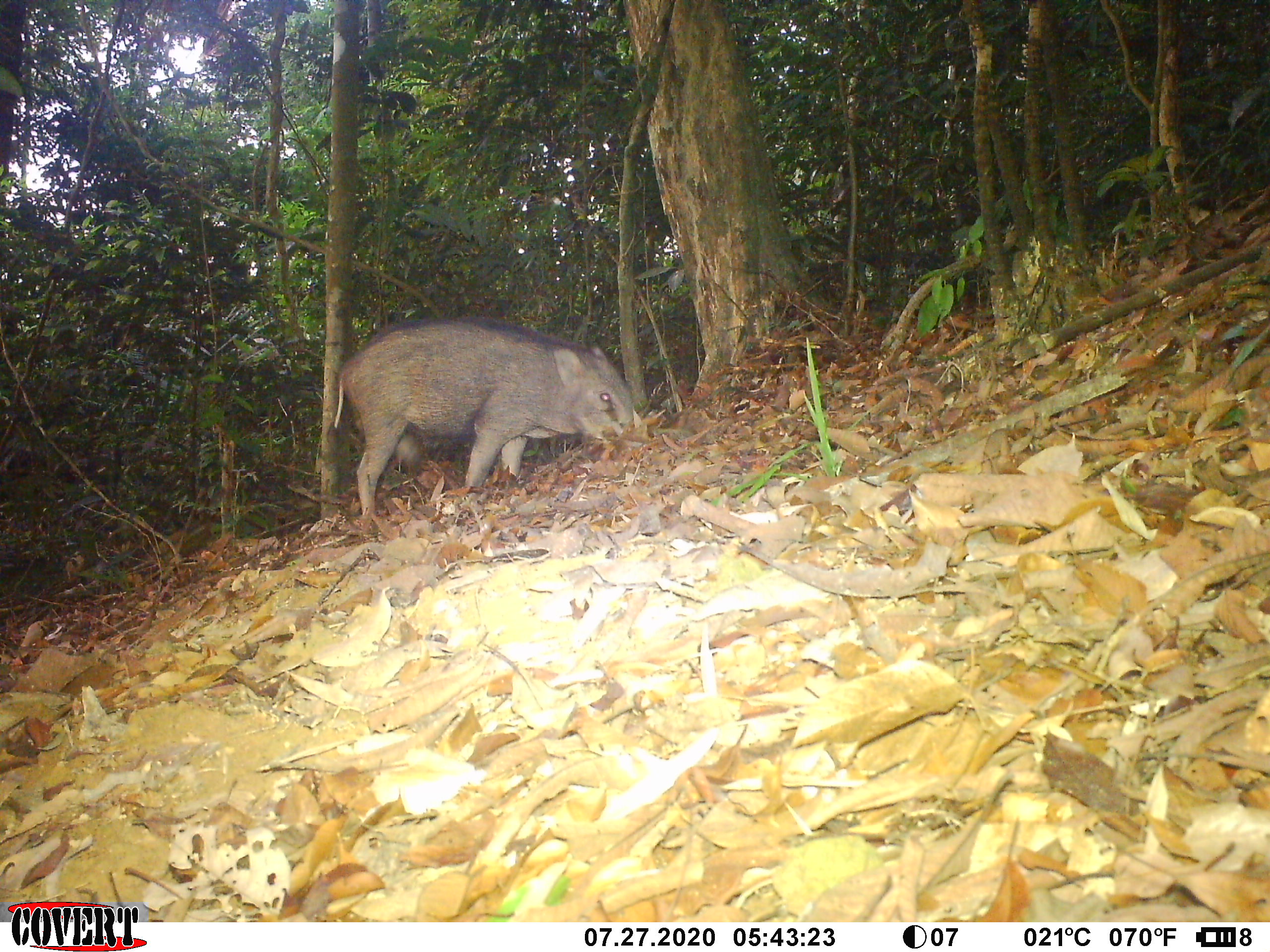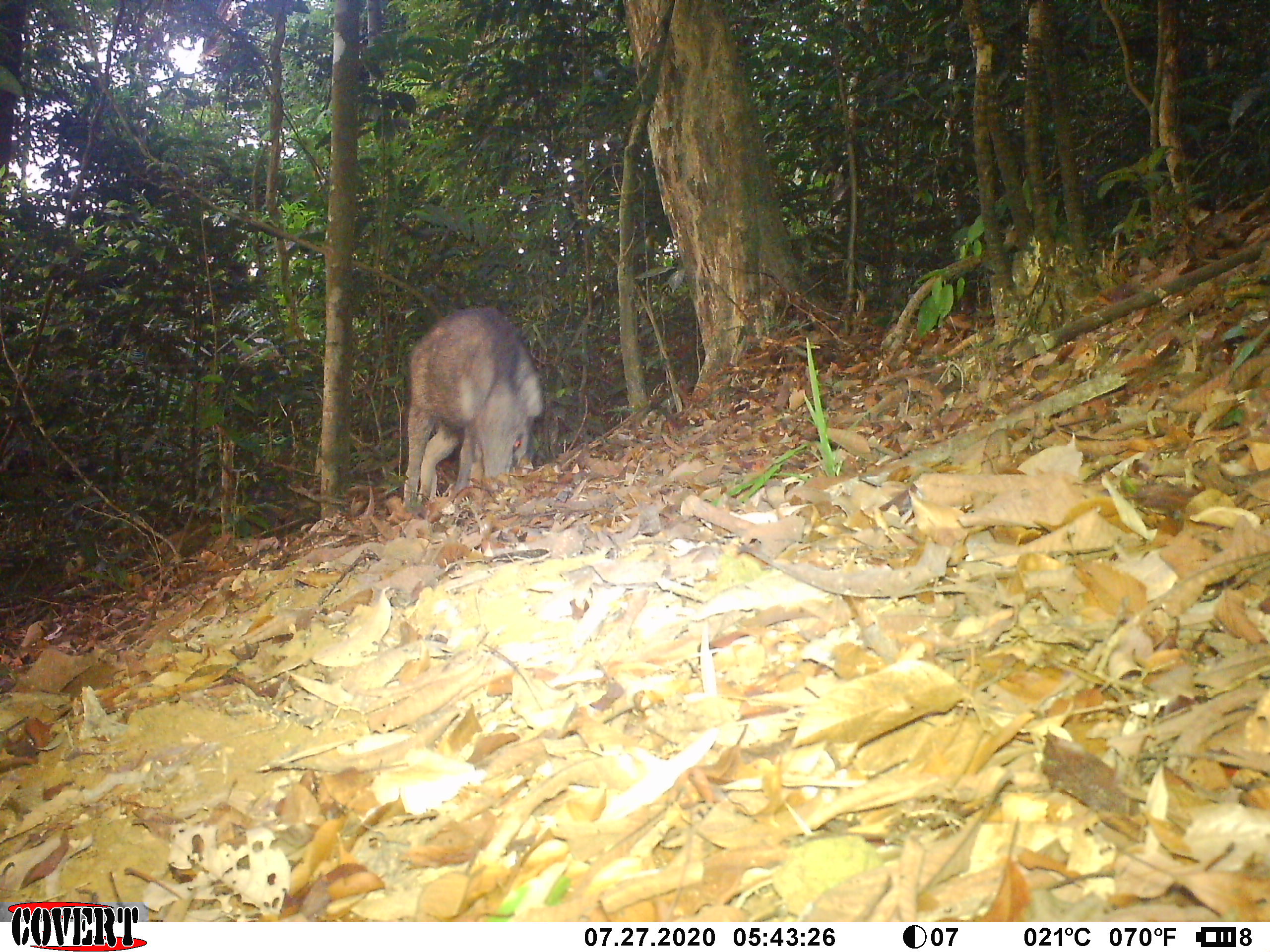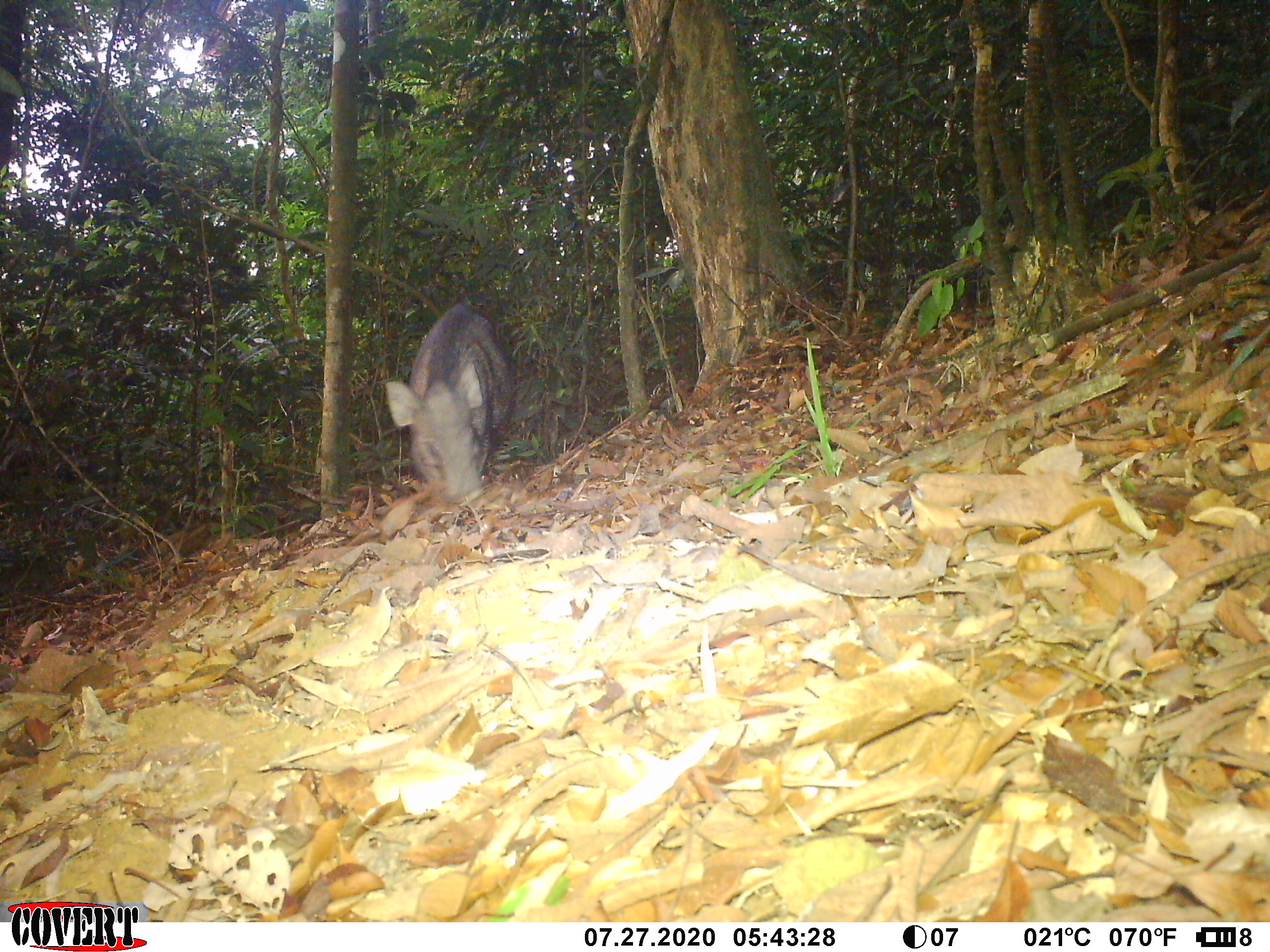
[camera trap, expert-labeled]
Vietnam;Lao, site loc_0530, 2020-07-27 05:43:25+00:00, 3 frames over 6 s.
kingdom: Animalia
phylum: Chordata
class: Mammalia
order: Artiodactyla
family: Suidae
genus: Sus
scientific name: Sus scrofa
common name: eurasian wild pig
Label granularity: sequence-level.